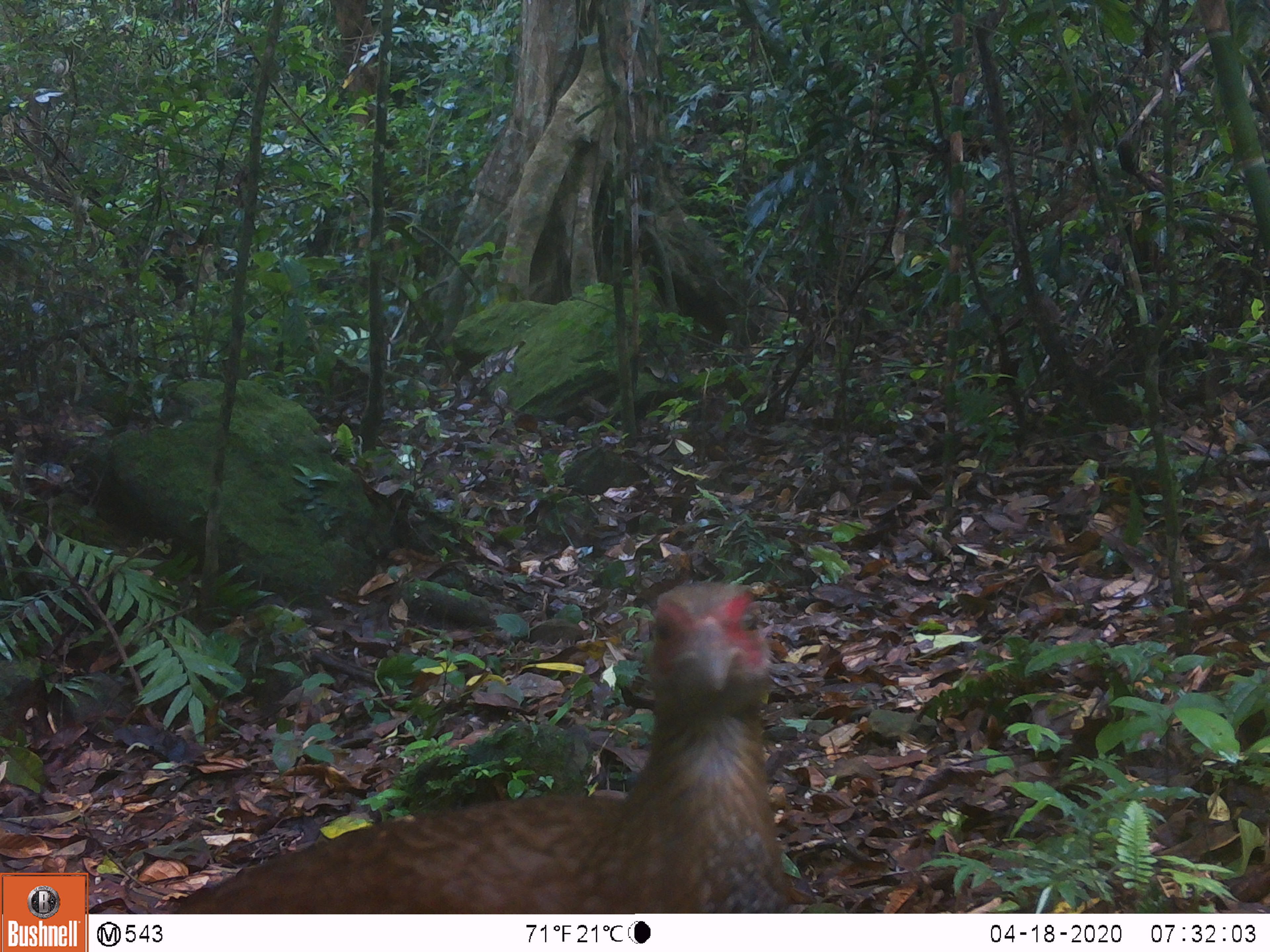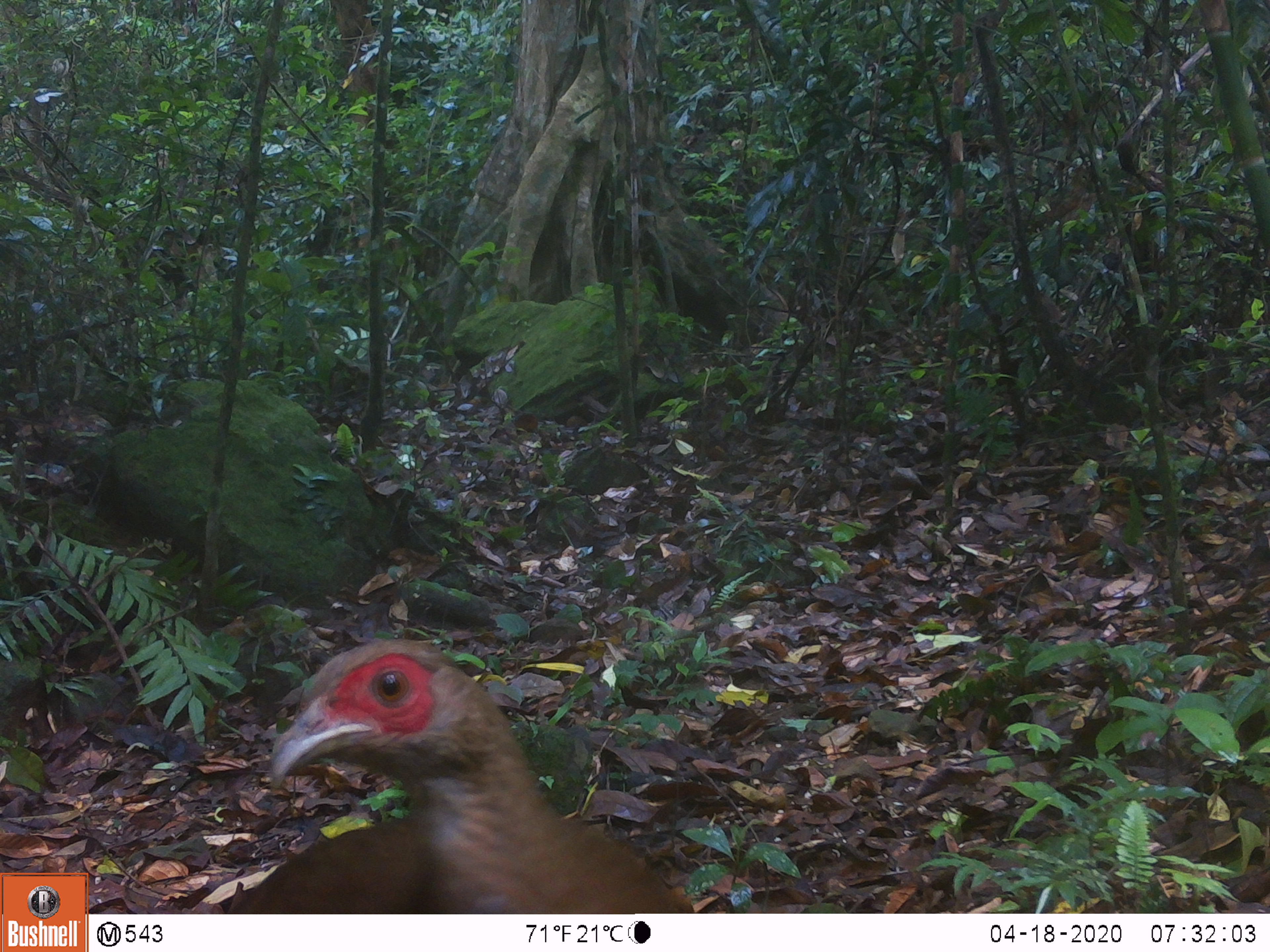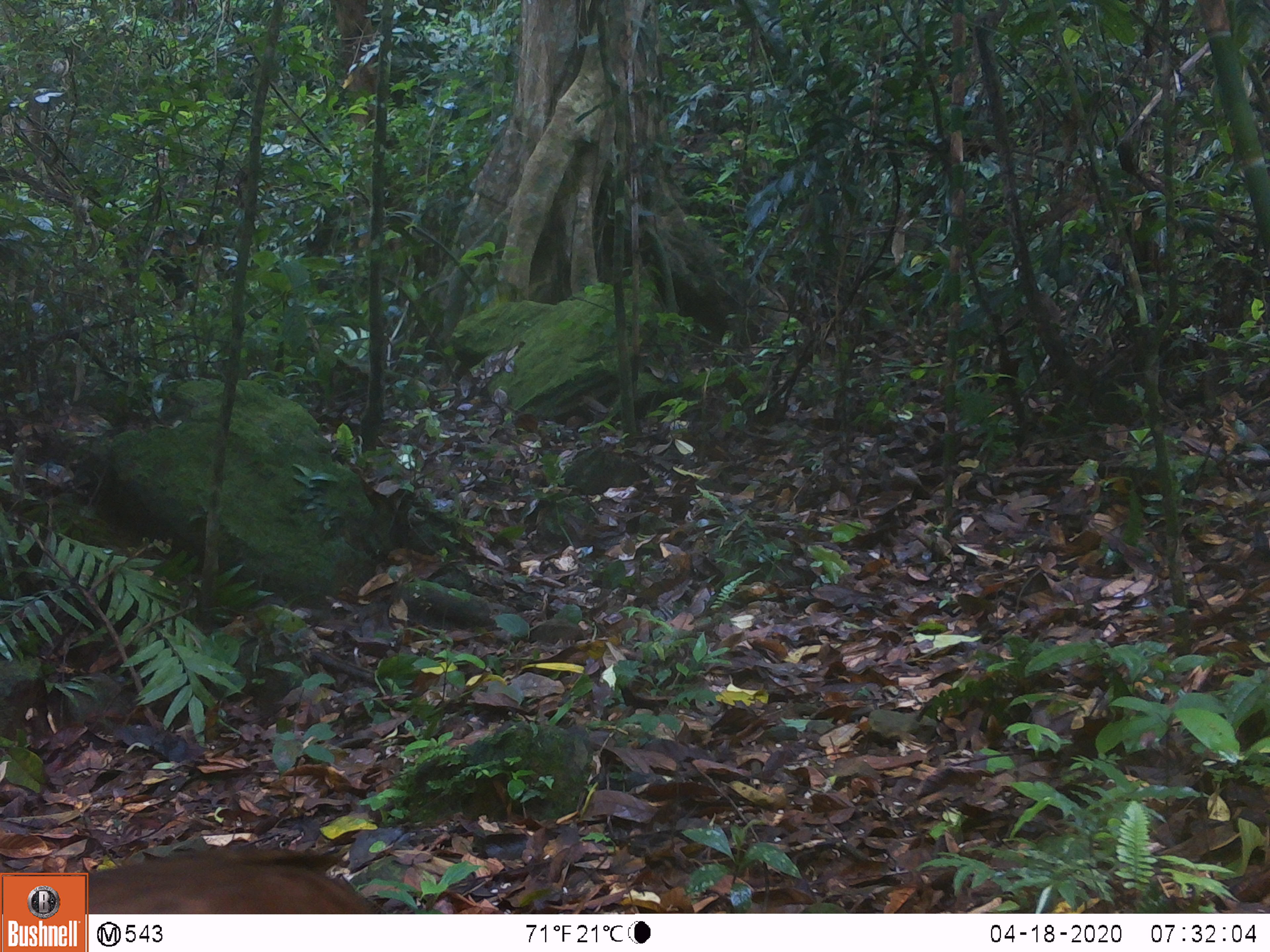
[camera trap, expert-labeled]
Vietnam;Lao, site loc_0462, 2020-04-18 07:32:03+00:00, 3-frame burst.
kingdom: Animalia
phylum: Chordata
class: Aves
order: Galliformes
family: Phasianidae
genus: Lophura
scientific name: Lophura nycthemera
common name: silver pheasant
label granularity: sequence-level